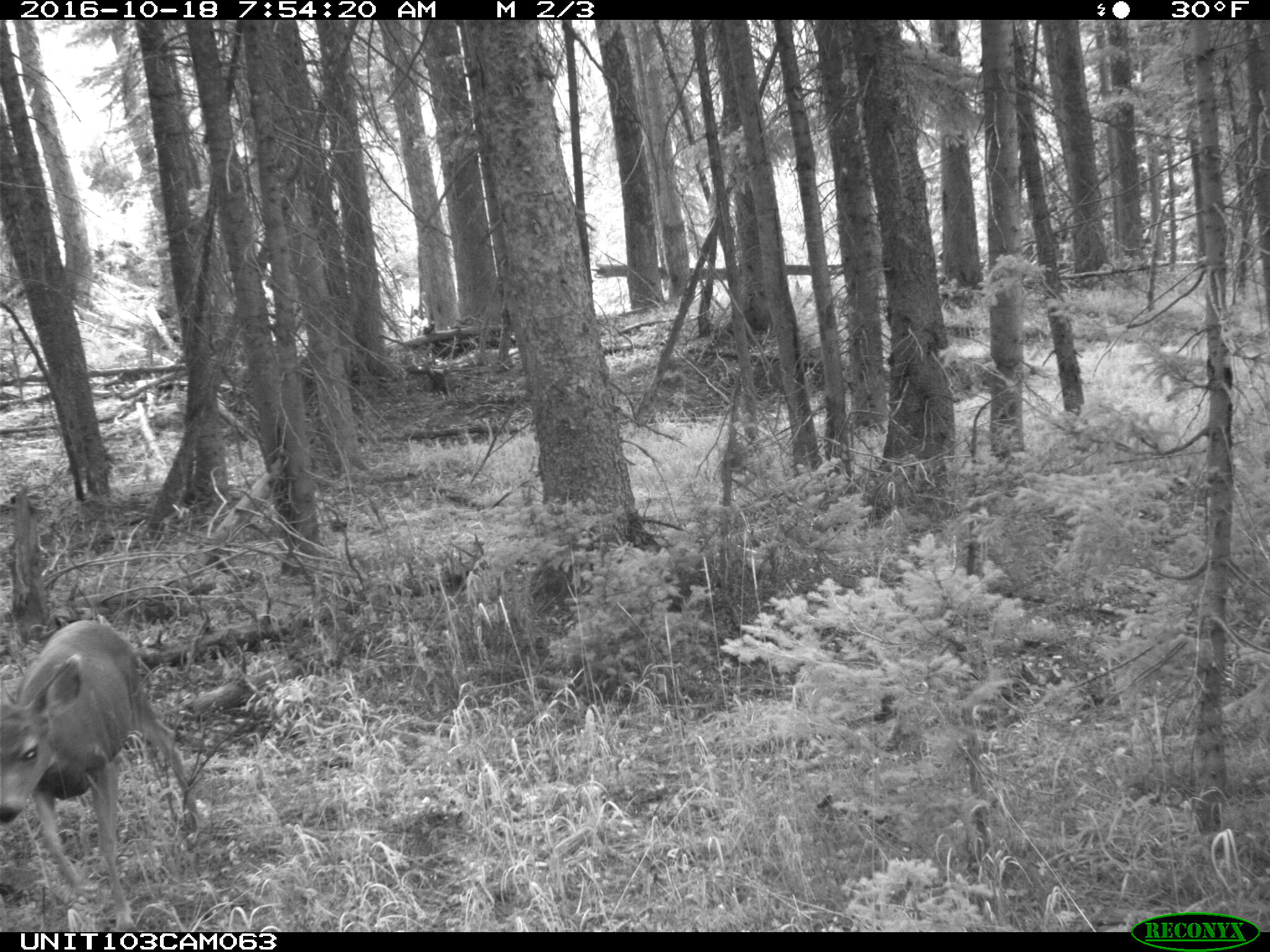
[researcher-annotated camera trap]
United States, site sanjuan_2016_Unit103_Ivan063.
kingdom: Animalia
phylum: Chordata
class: Mammalia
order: Artiodactyla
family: Cervidae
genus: Odocoileus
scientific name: Odocoileus hemionus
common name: mule deer